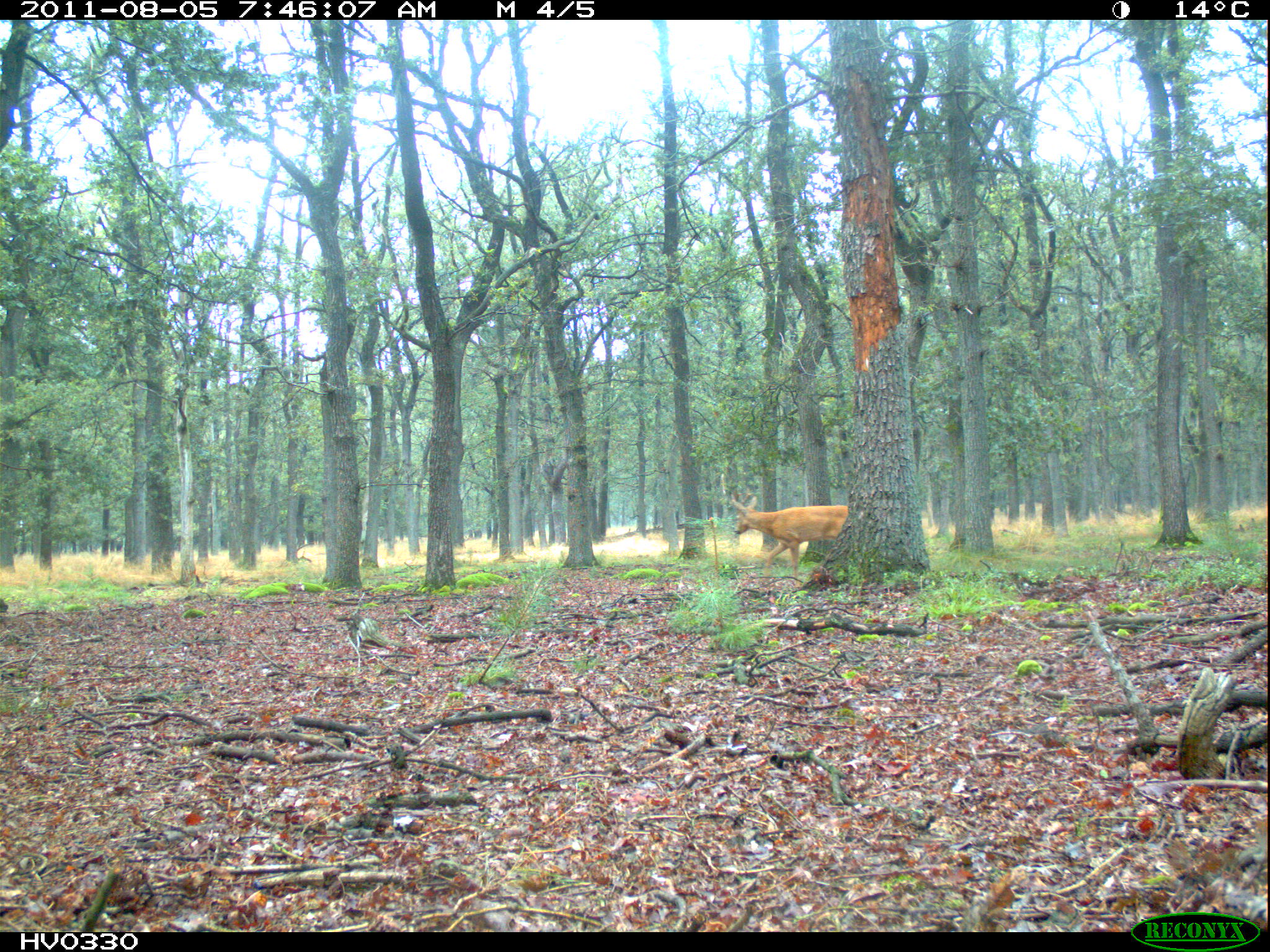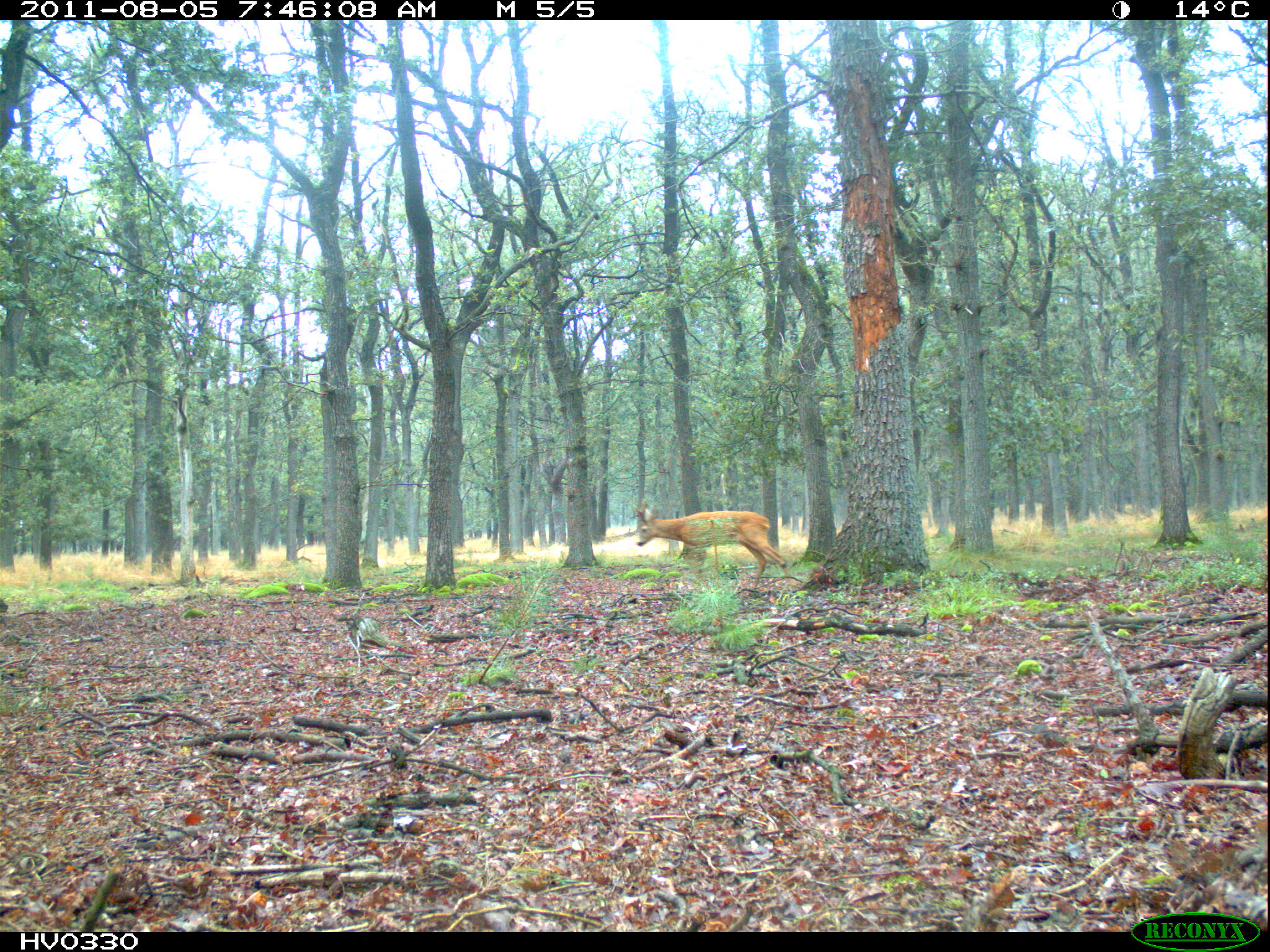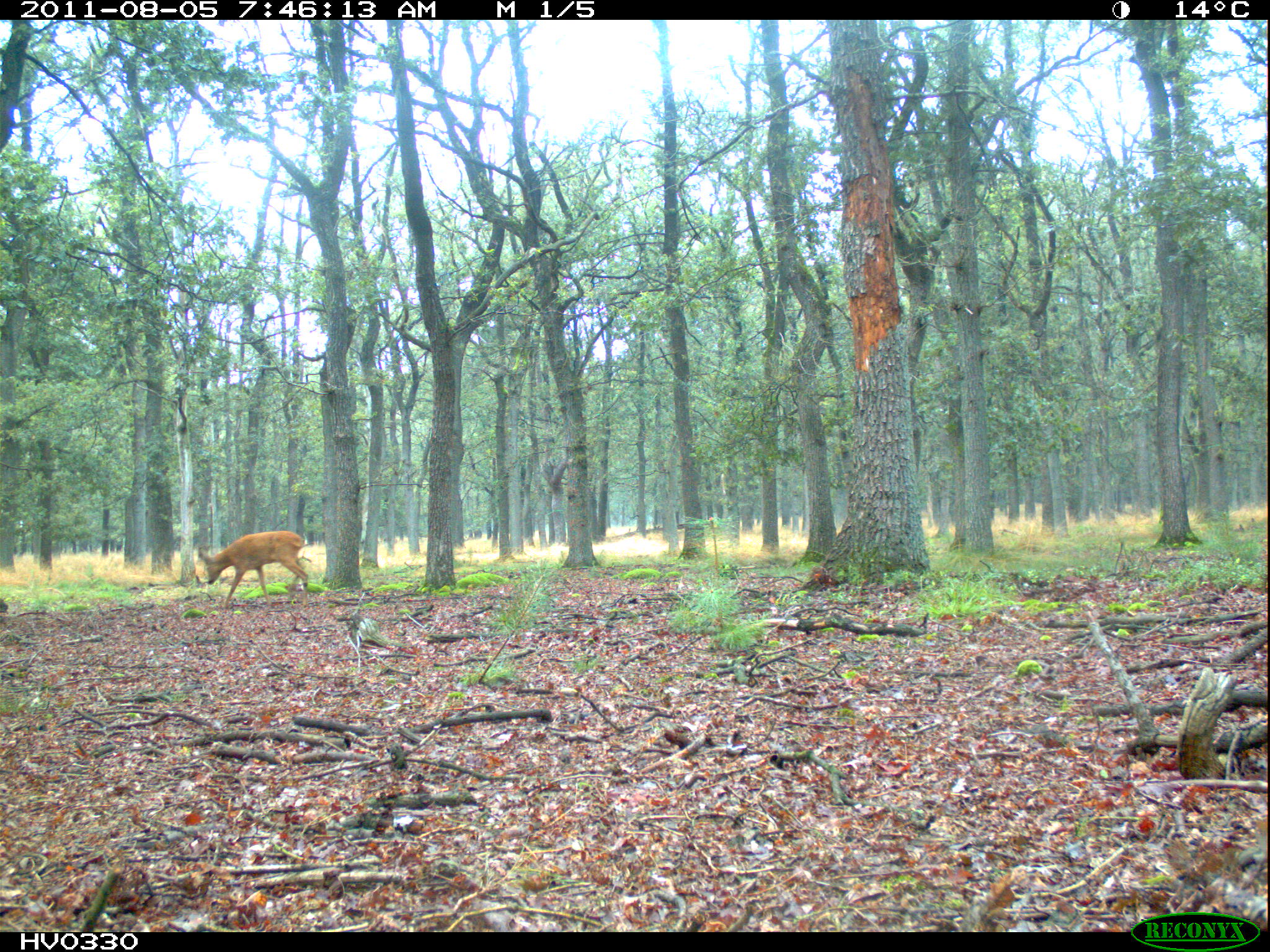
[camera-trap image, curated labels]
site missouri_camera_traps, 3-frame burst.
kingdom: Animalia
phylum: Chordata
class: Mammalia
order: Artiodactyla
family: Cervidae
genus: Capreolus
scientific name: Capreolus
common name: roe deer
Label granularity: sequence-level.